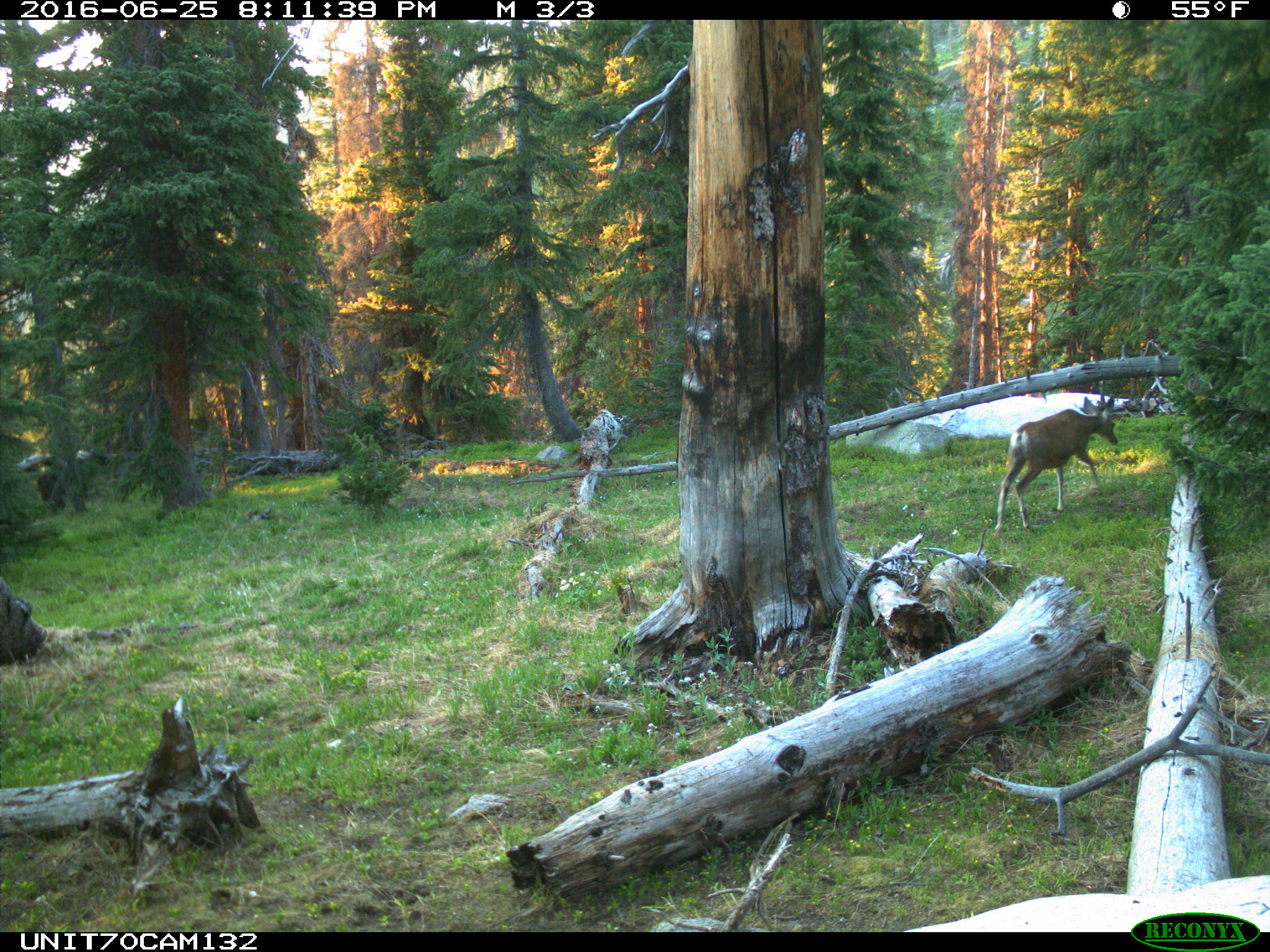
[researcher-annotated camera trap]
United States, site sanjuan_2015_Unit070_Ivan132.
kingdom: Animalia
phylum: Chordata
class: Mammalia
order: Artiodactyla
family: Cervidae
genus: Odocoileus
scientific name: Odocoileus hemionus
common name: mule deer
Odocoileus hemionus (mule deer).